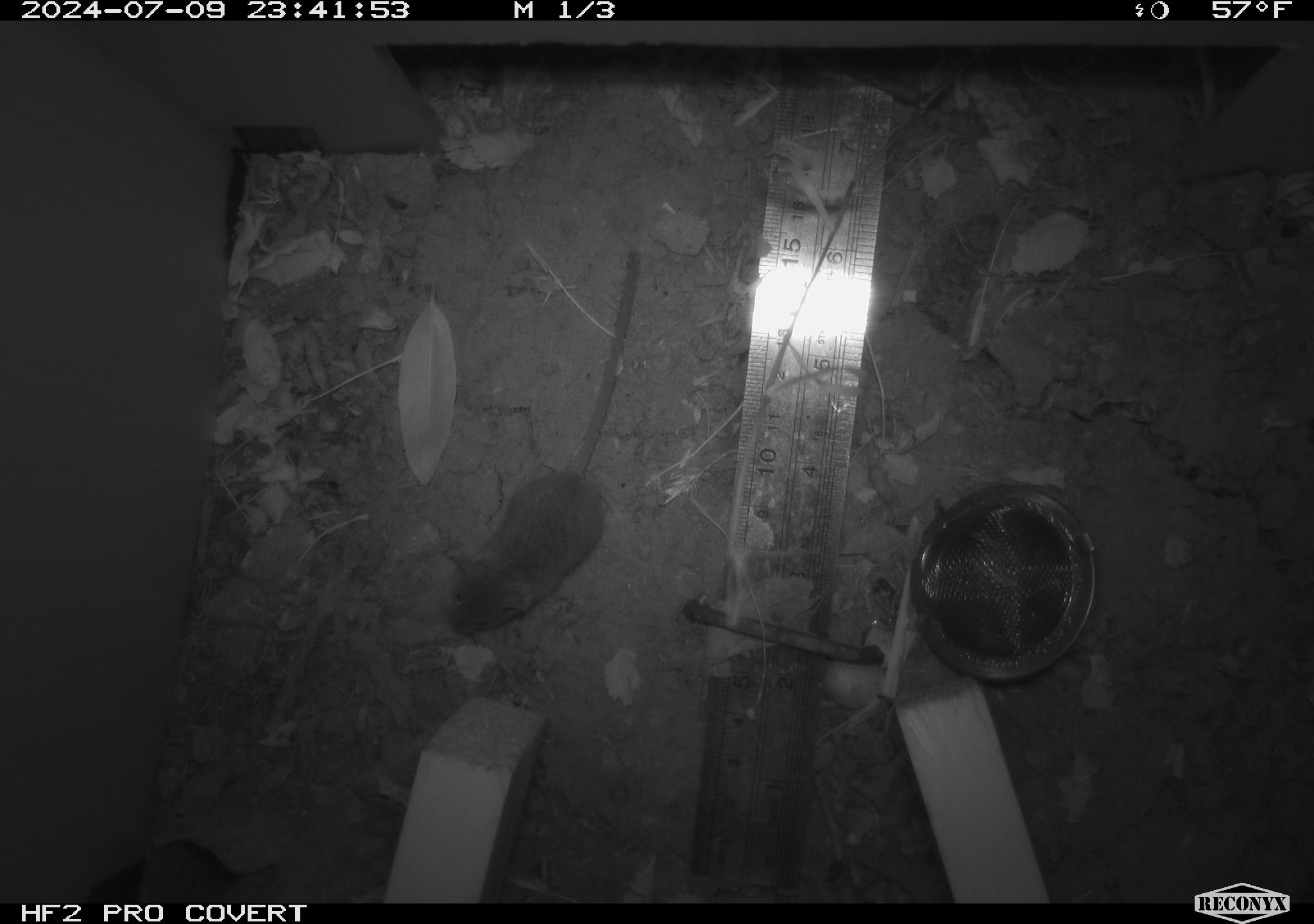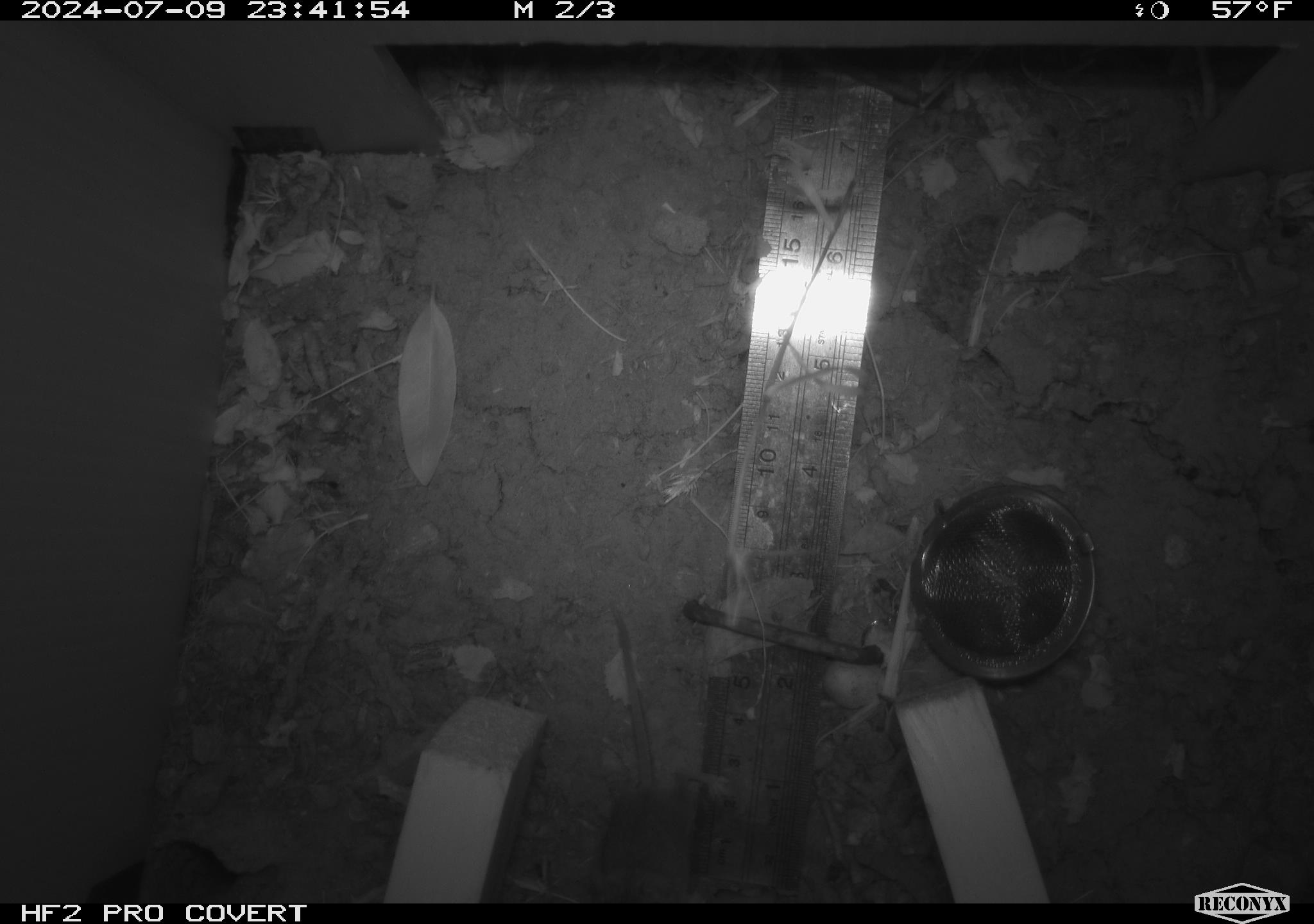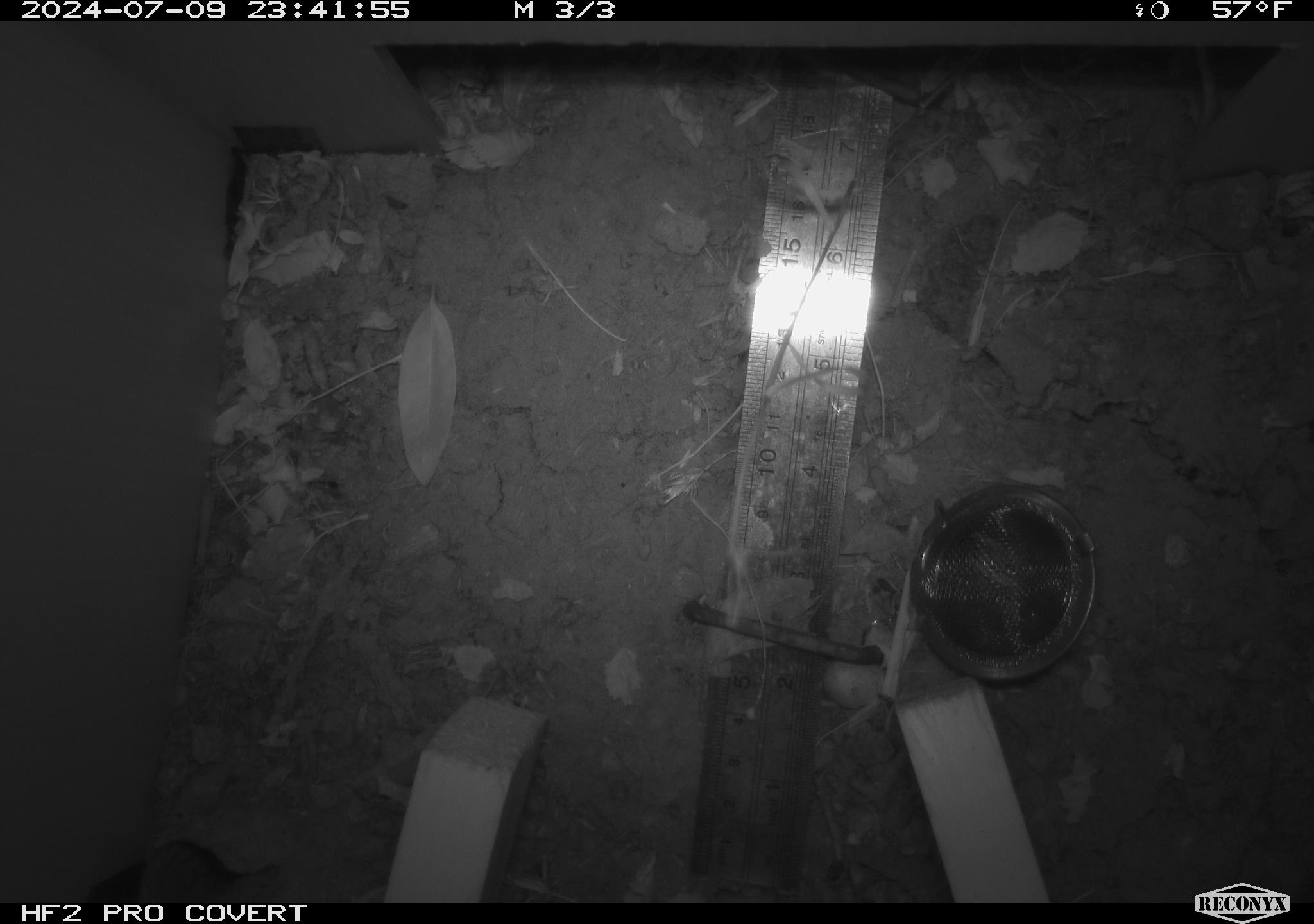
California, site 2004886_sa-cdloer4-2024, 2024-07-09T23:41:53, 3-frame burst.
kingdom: Animalia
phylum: Chordata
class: Mammalia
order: Rodentia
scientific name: Rodentia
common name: rodent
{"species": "rodent (Rodentia)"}